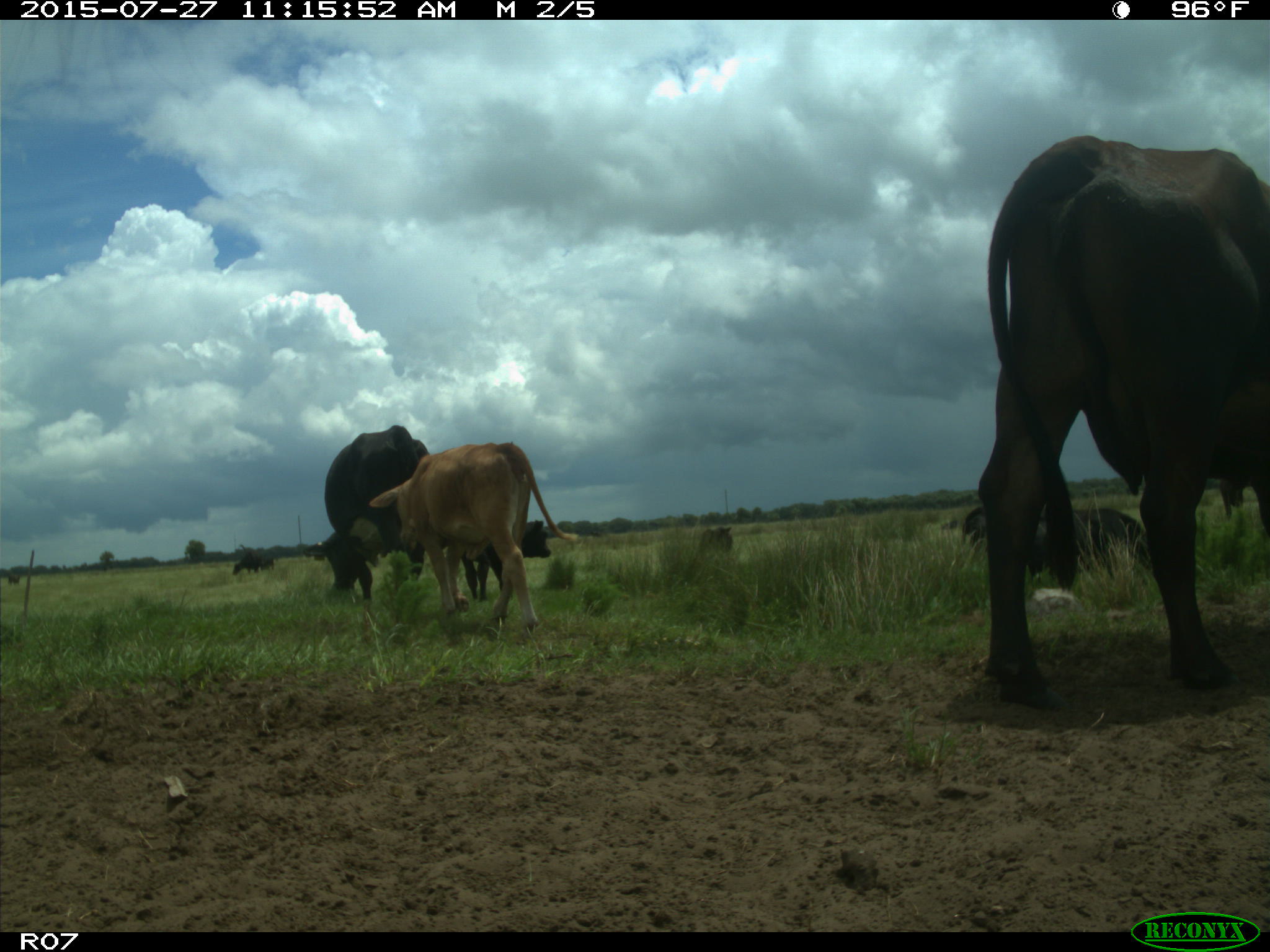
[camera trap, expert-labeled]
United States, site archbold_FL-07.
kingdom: Animalia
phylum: Chordata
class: Mammalia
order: Artiodactyla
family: Bovidae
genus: Bos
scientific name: Bos taurus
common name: domestic cow